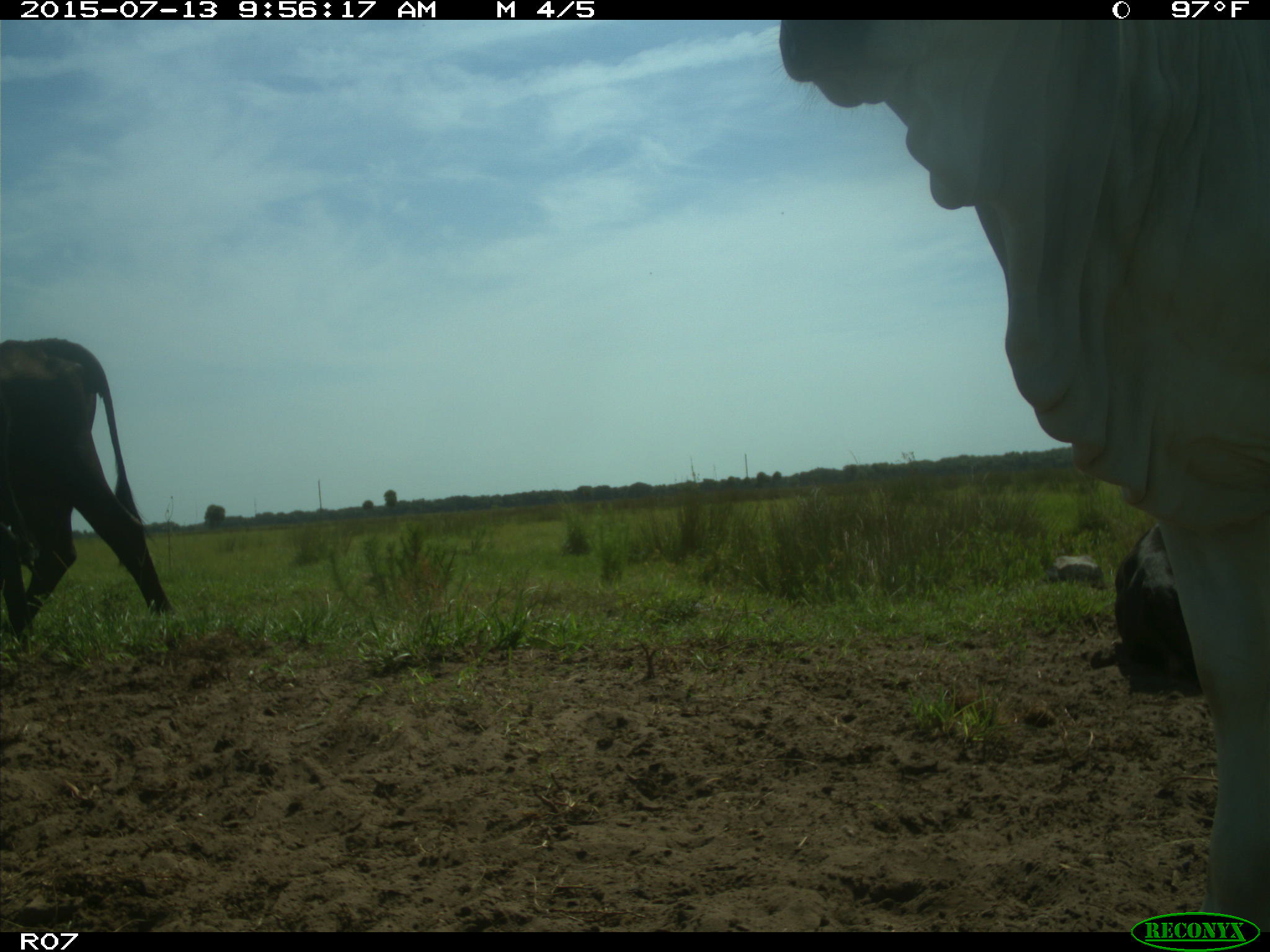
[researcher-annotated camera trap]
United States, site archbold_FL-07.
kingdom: Animalia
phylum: Chordata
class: Mammalia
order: Artiodactyla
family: Bovidae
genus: Bos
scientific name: Bos taurus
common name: domestic cow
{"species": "Bos taurus (domestic cow)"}